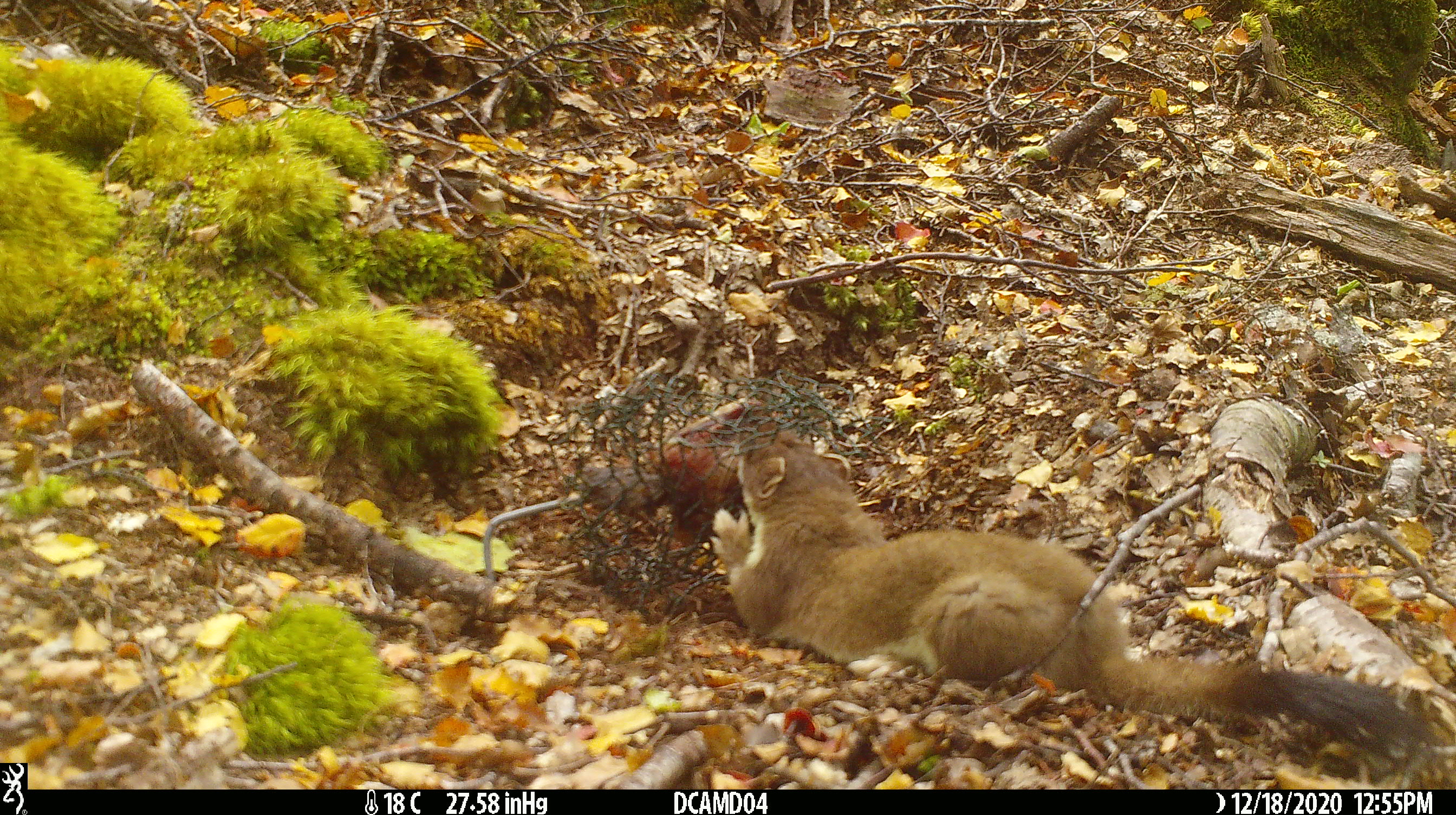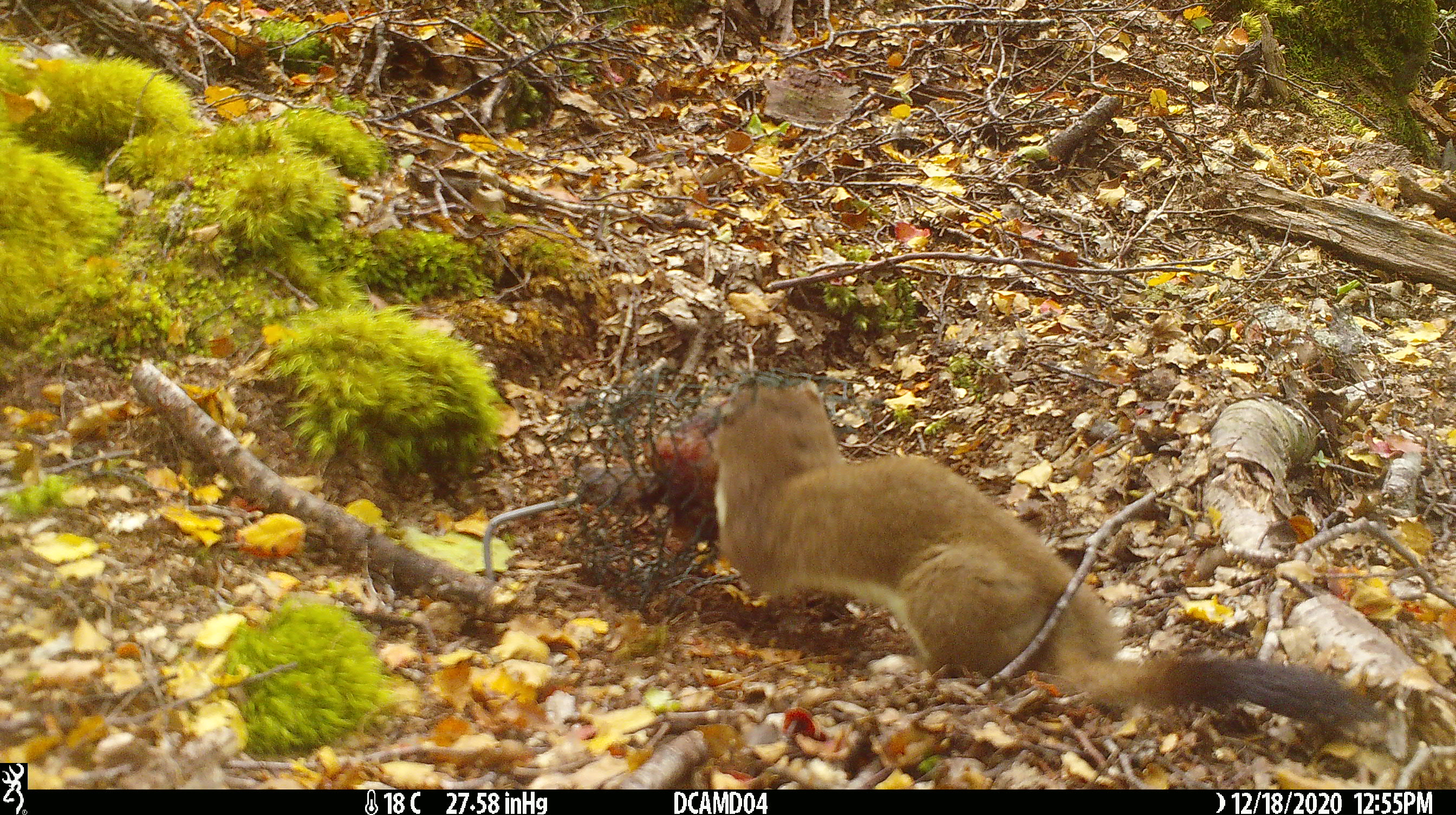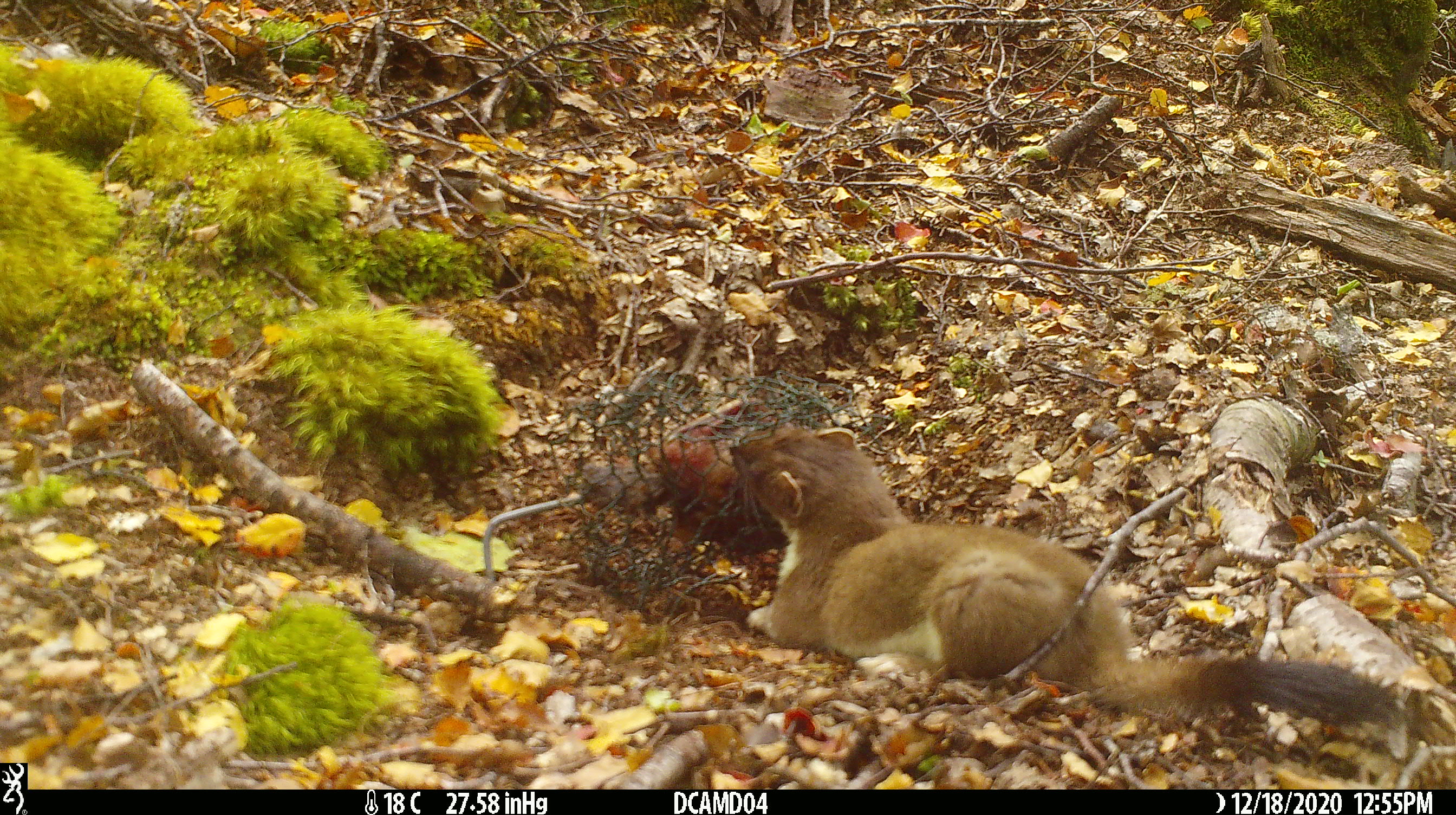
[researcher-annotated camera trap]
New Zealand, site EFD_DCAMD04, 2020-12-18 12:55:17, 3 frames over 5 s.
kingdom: Animalia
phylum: Chordata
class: Mammalia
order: Carnivora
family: Mustelidae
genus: Mustela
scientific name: Mustela erminea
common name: stoat